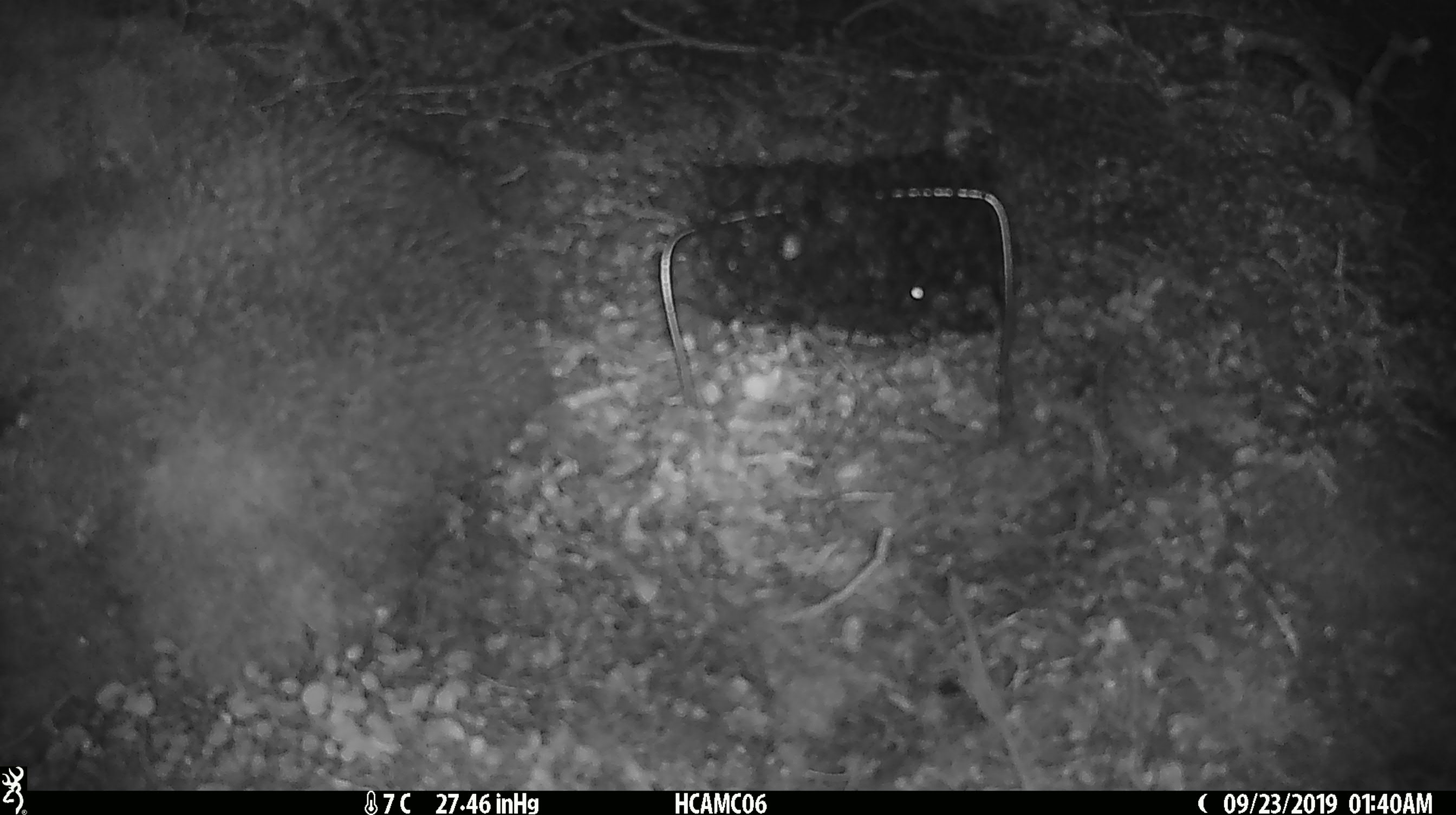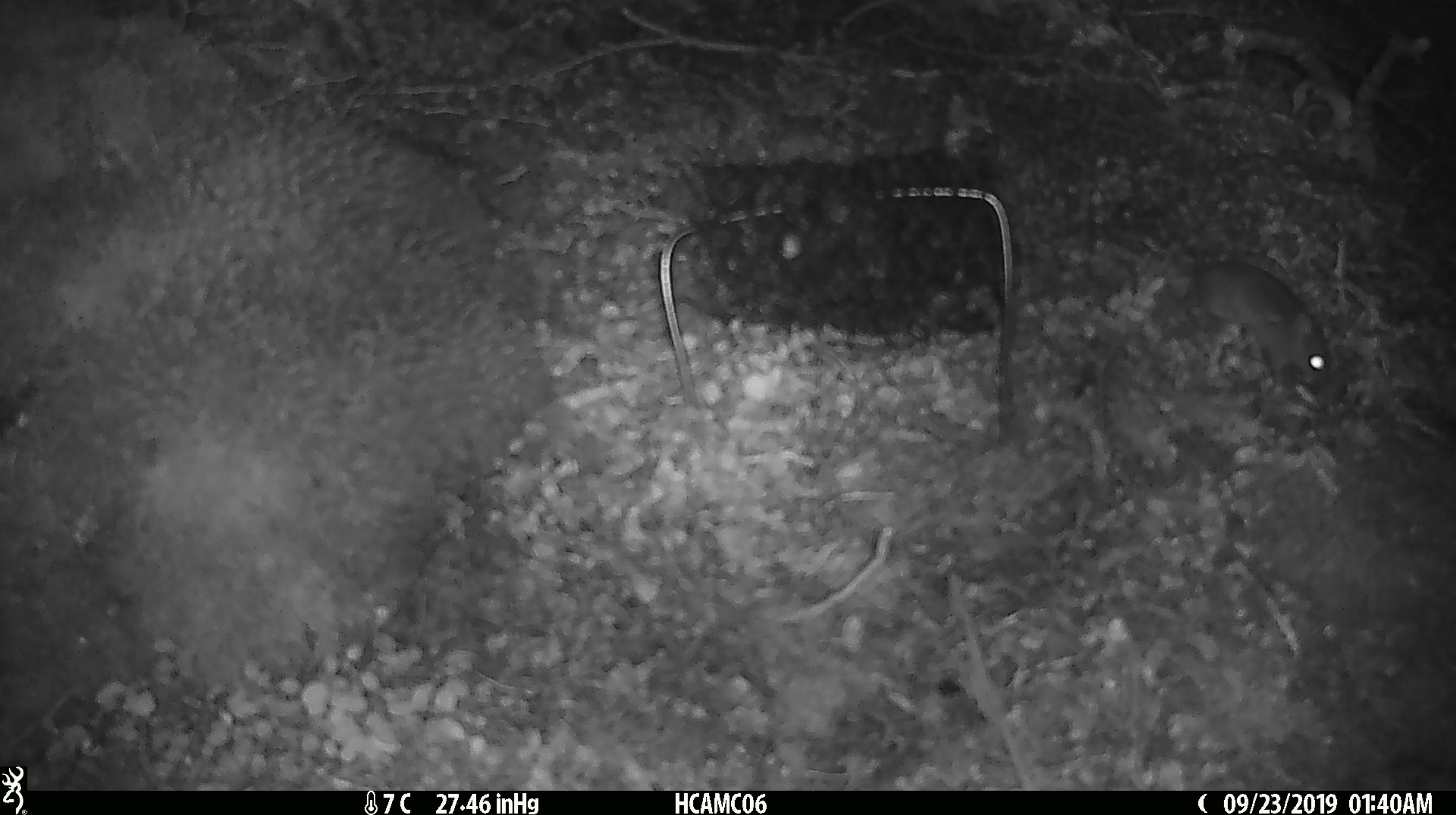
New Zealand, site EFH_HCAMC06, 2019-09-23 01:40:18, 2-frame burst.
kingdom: Animalia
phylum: Chordata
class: Mammalia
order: Rodentia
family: Muridae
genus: Mus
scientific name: Mus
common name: mouse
Mouse (Mus).